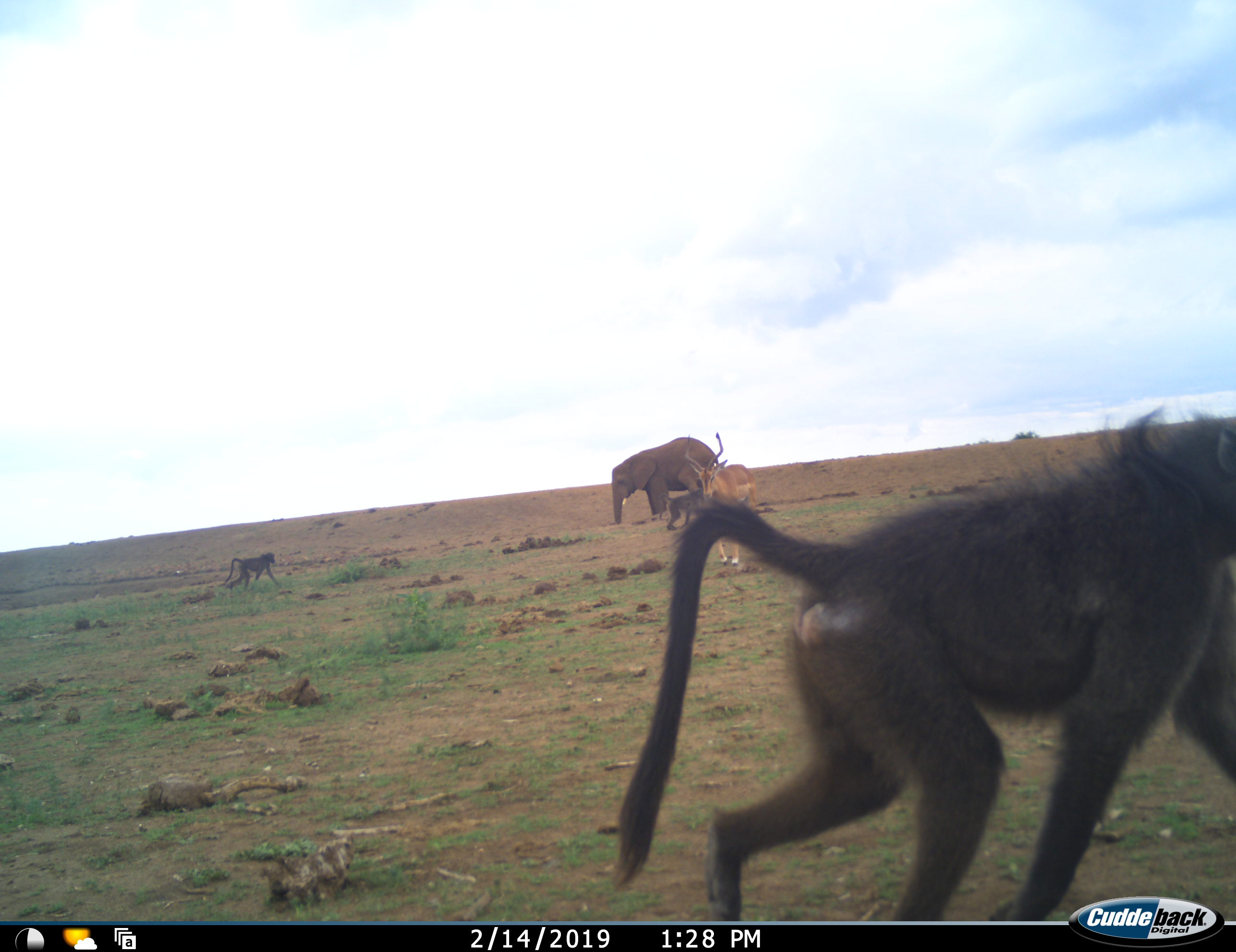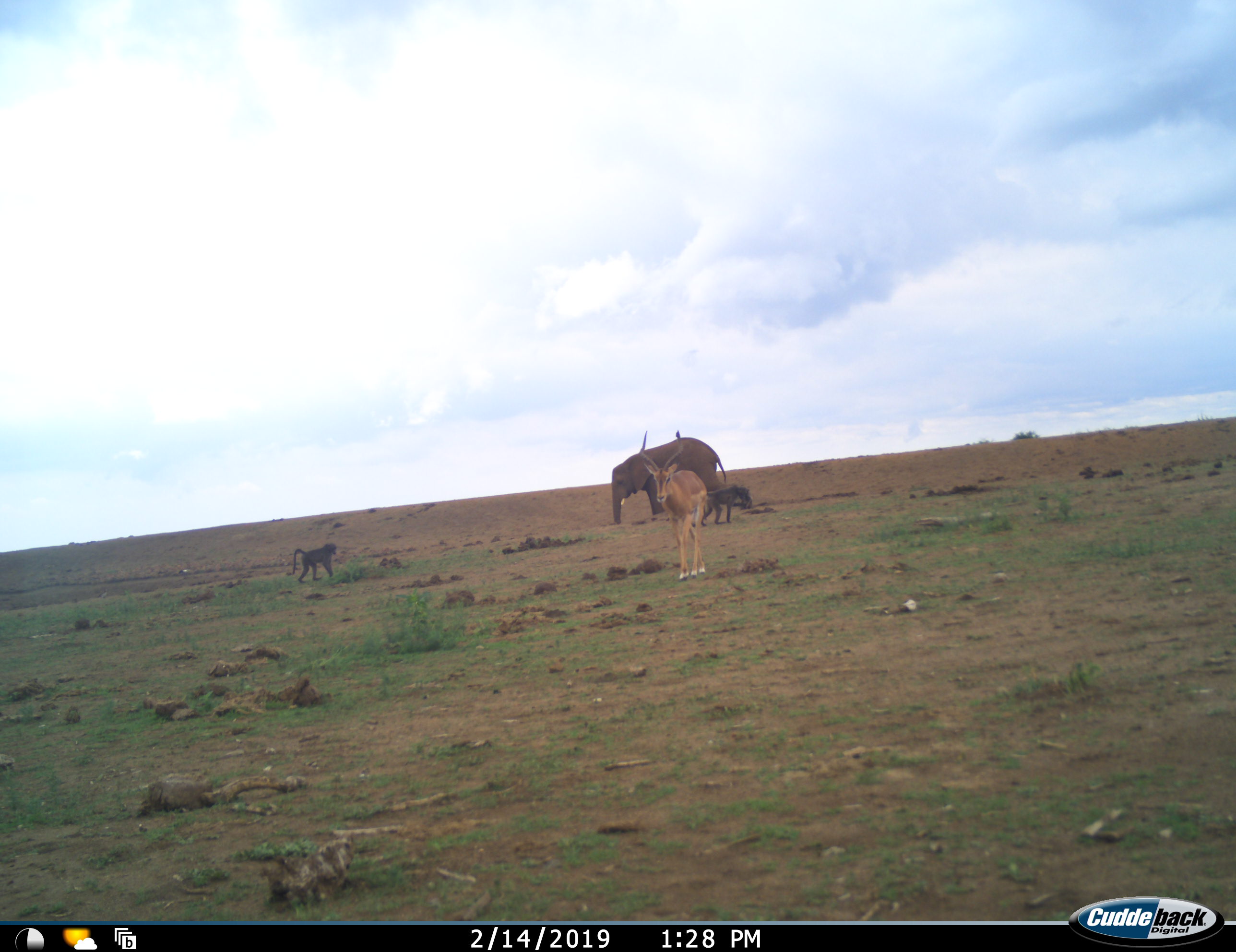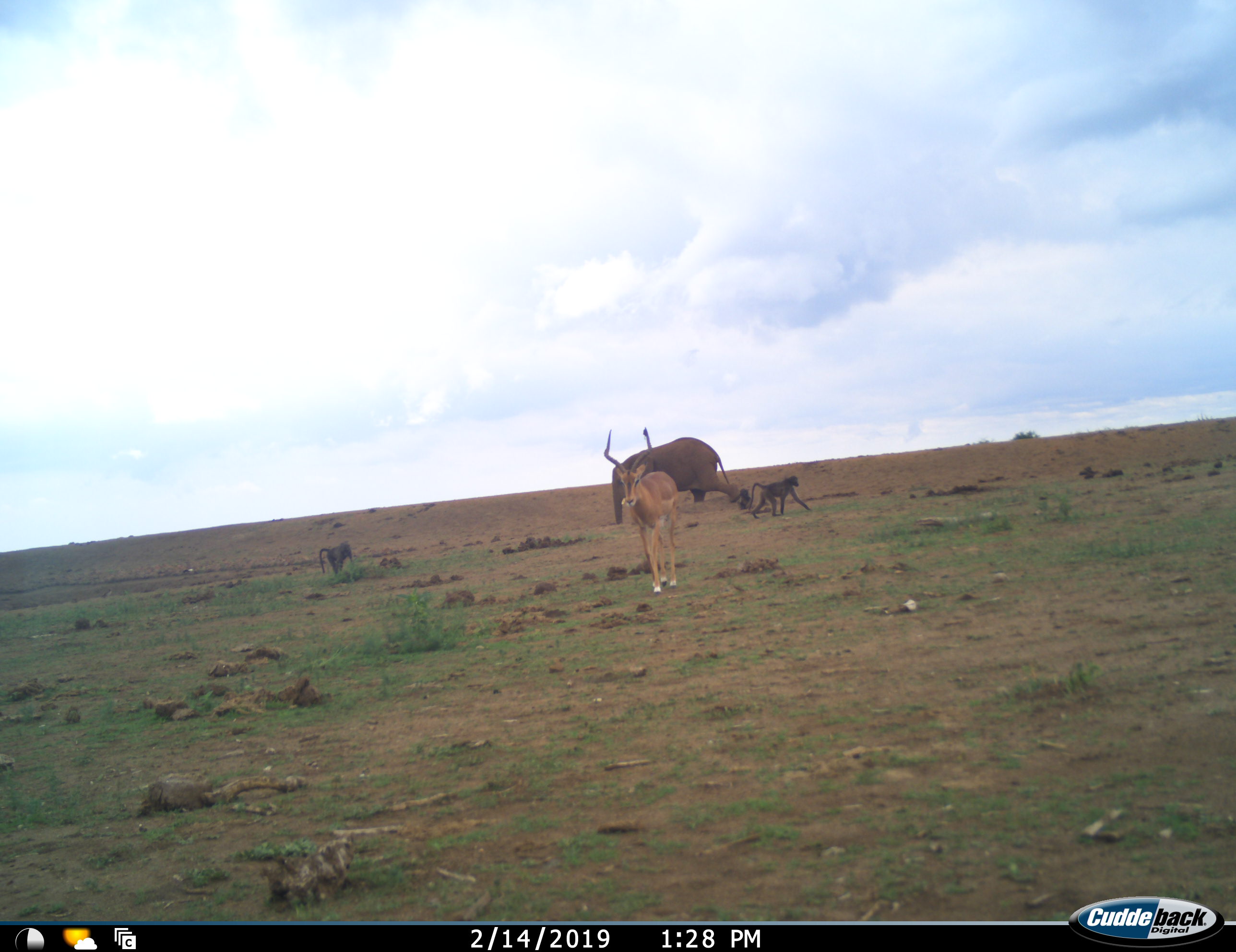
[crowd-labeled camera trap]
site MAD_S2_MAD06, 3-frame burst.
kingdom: Animalia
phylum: Chordata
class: Mammalia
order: Primates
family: Cercopithecidae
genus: Papio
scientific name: Papio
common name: baboon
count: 3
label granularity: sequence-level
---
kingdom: Animalia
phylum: Chordata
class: Mammalia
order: Proboscidea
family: Elephantidae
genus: Loxodonta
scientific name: Loxodonta africana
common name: african bush elephant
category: elephant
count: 1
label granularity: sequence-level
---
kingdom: Animalia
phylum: Chordata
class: Mammalia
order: Artiodactyla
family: Bovidae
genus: Aepyceros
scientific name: Aepyceros melampus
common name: impala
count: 1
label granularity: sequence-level